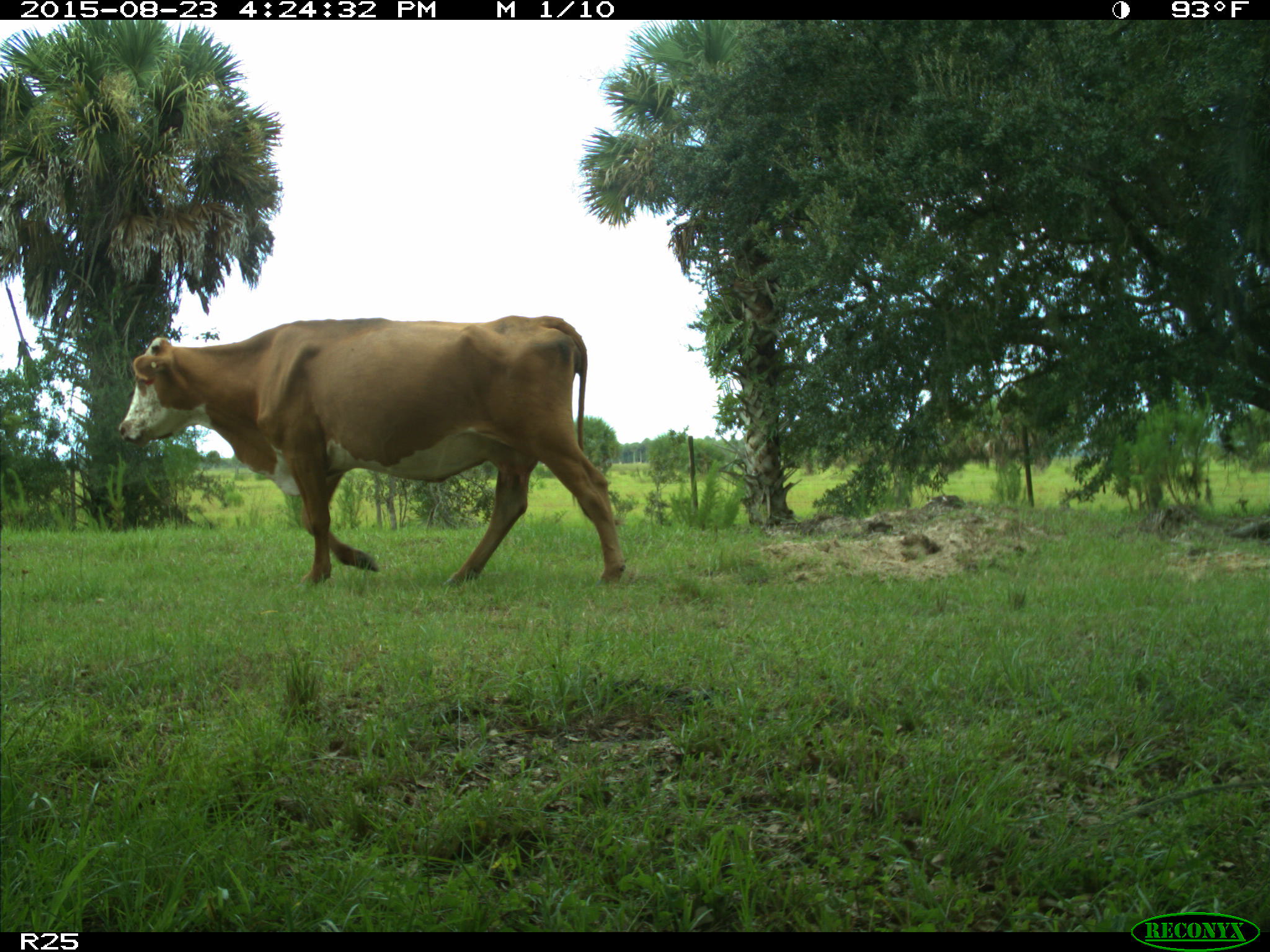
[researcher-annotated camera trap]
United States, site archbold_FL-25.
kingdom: Animalia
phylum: Chordata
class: Mammalia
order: Artiodactyla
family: Bovidae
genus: Bos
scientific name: Bos taurus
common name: domestic cow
Bos taurus (domestic cow).